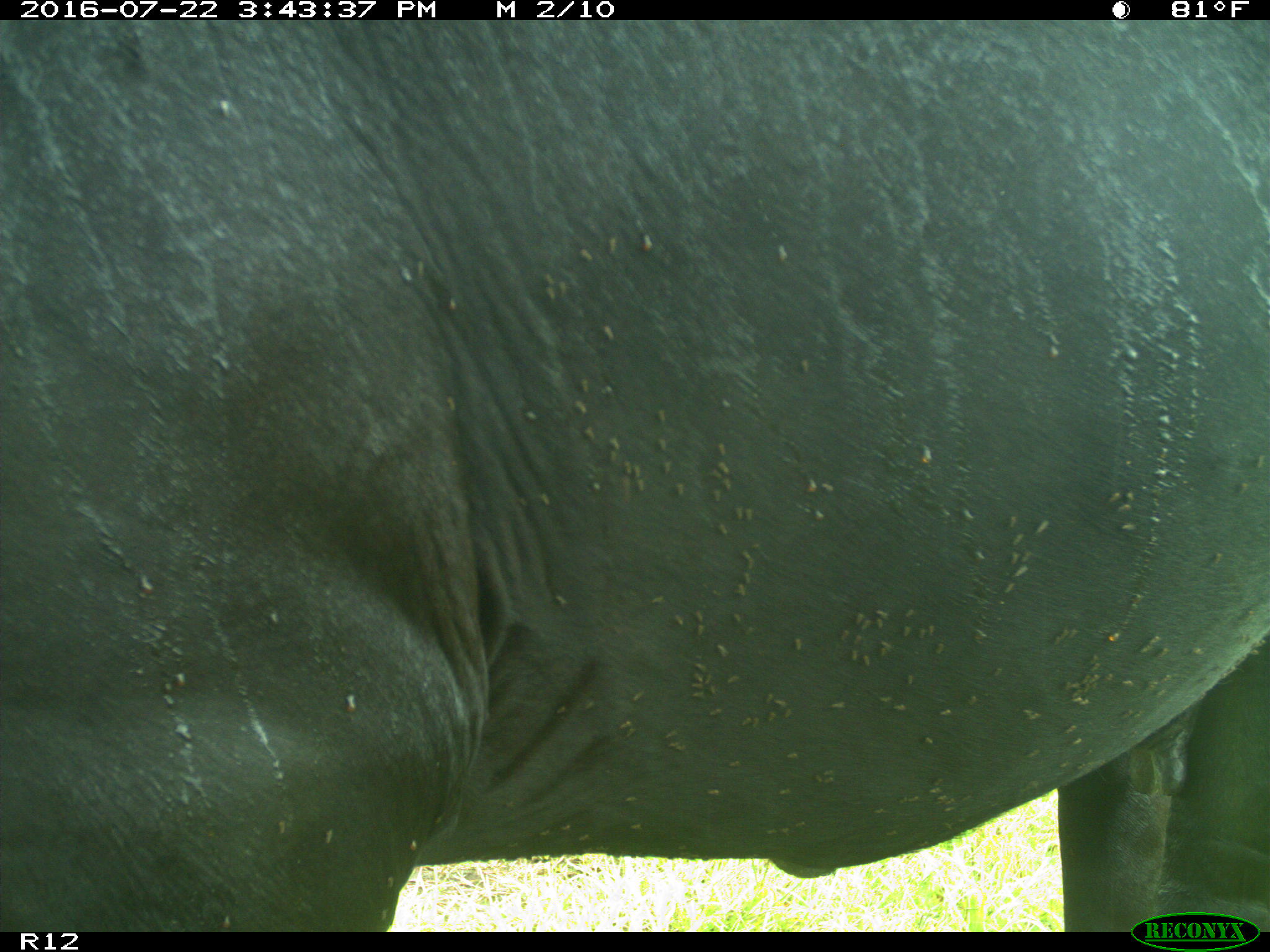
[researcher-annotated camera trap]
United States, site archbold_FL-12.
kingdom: Animalia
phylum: Chordata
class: Mammalia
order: Artiodactyla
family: Bovidae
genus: Bos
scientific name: Bos taurus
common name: domestic cow